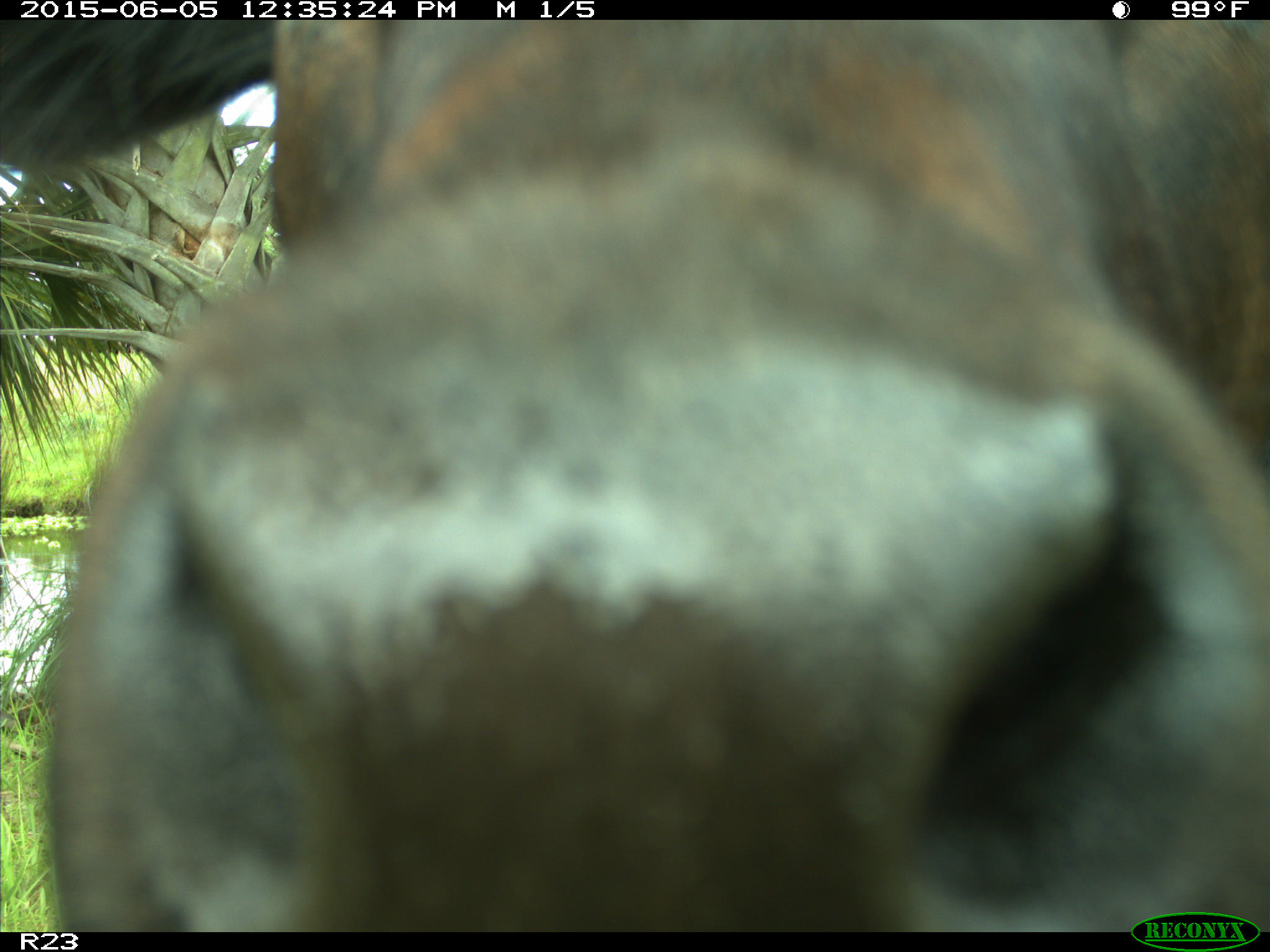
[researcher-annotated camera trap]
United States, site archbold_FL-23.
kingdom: Animalia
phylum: Chordata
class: Mammalia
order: Artiodactyla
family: Bovidae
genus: Bos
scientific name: Bos taurus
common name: domestic cow